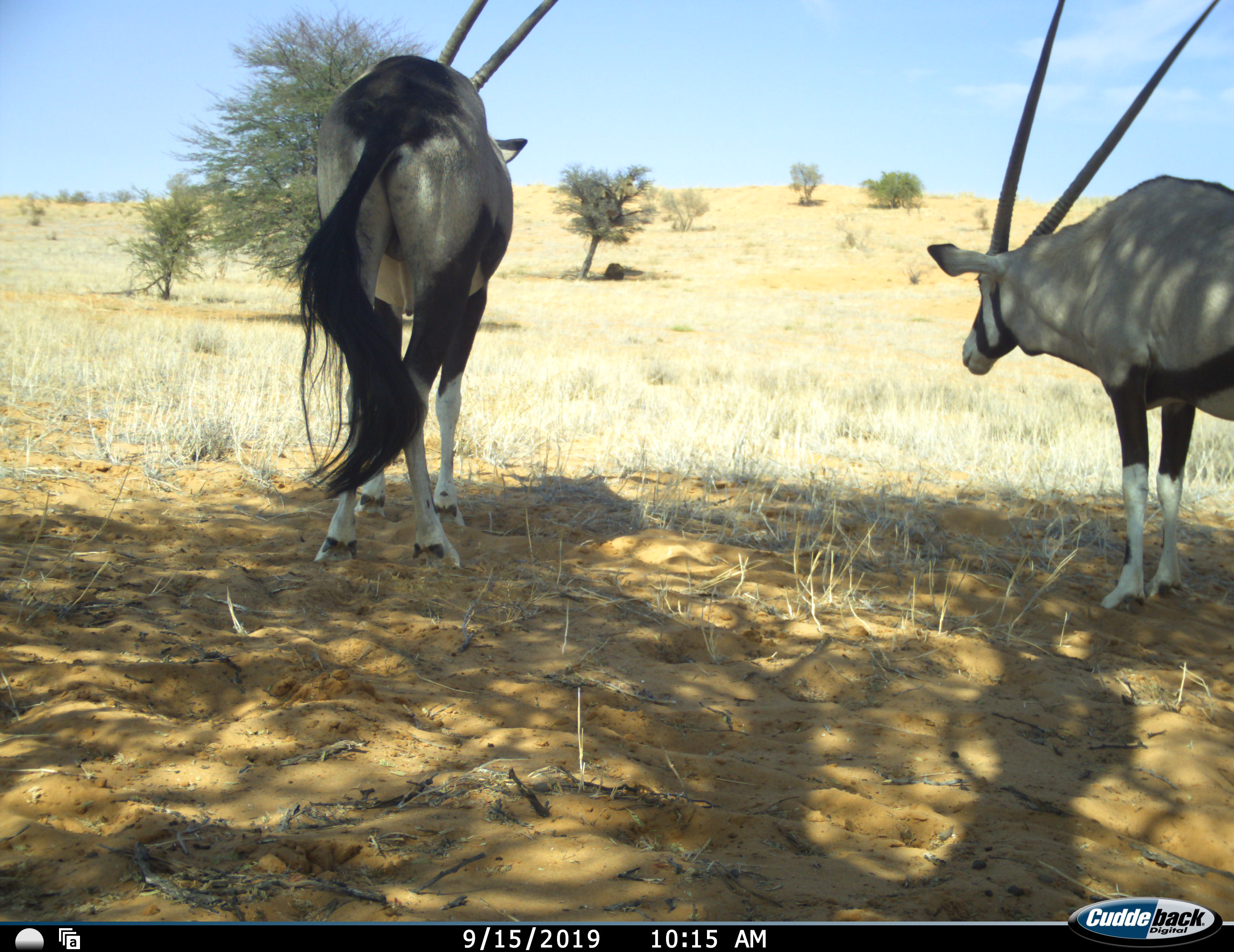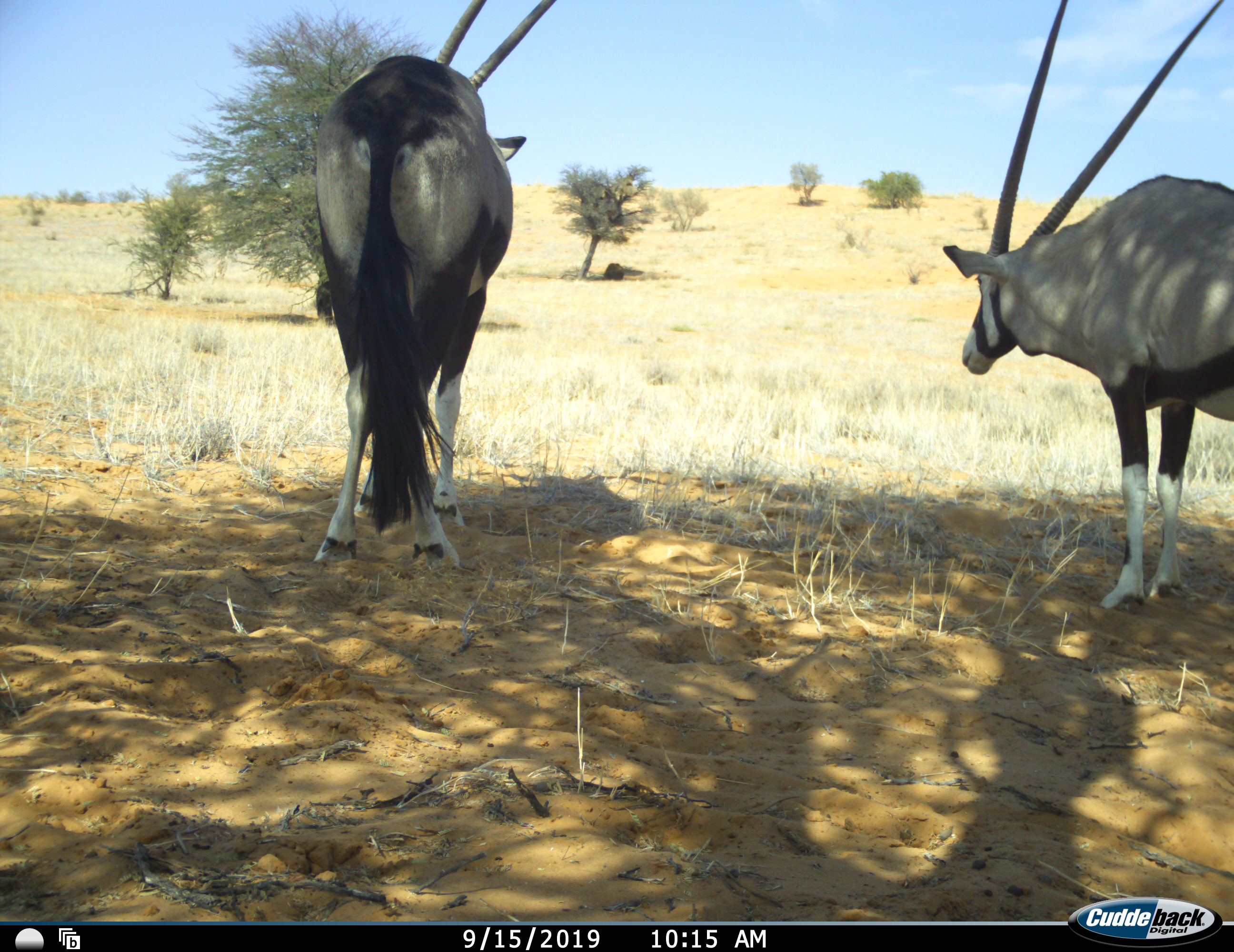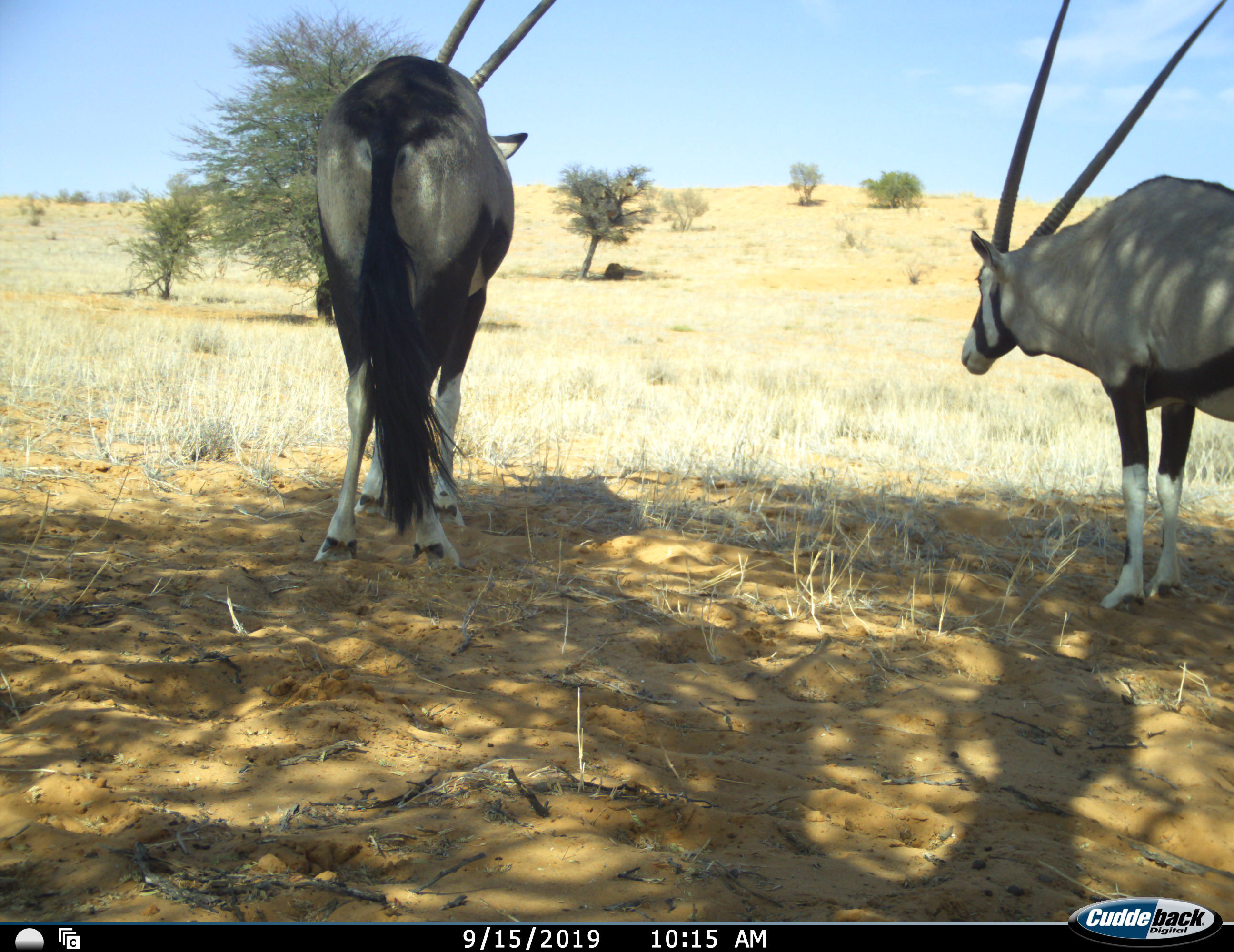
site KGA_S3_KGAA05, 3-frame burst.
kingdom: Animalia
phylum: Chordata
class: Mammalia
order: Artiodactyla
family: Bovidae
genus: Oryx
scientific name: Oryx gazella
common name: gemsbok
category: oryx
Oryx (gemsbok) (Oryx gazella), count 2. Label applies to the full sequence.